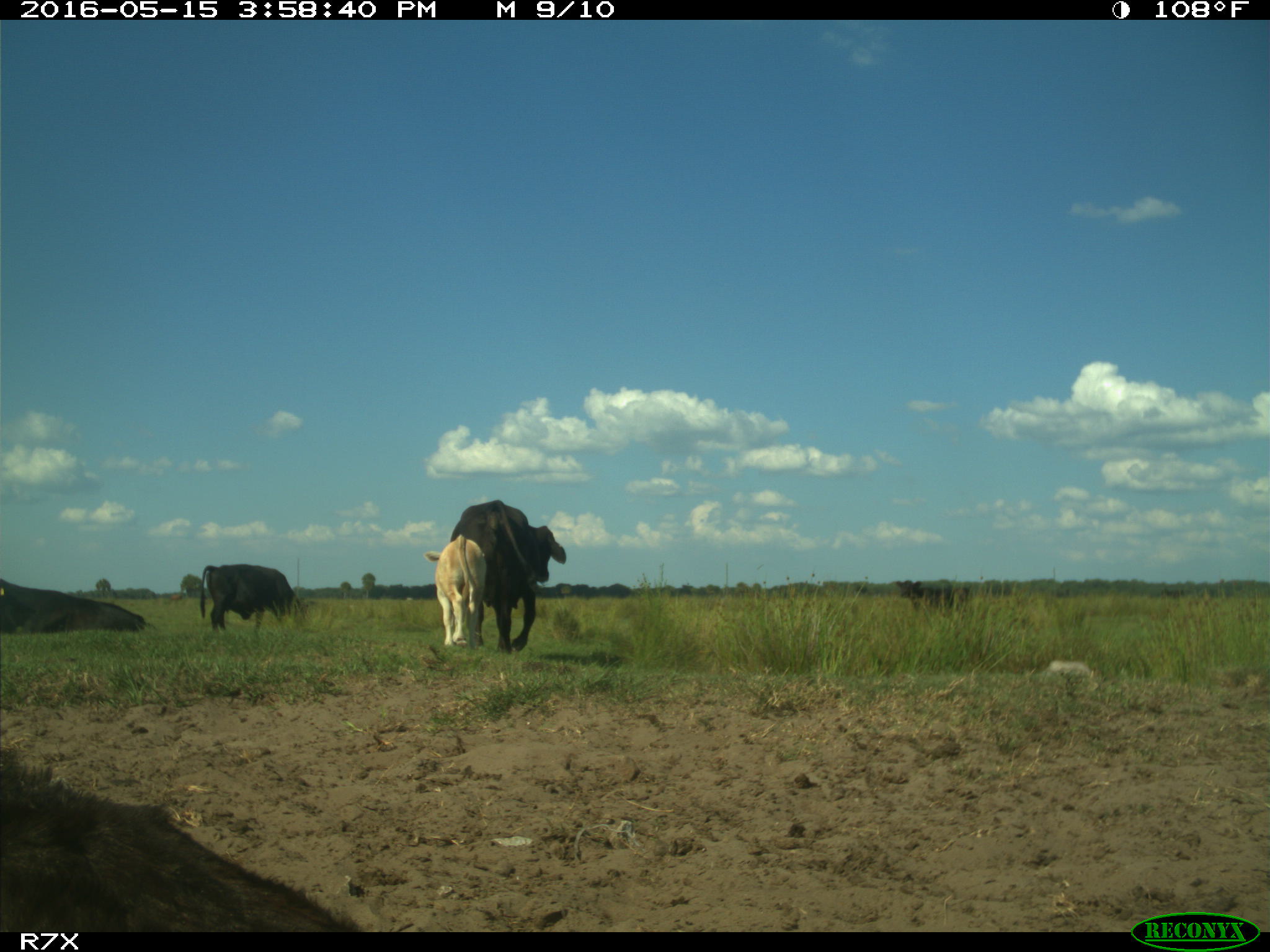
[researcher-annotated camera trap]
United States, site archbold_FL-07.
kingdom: Animalia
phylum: Chordata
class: Mammalia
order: Artiodactyla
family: Bovidae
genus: Bos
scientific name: Bos taurus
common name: domestic cow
Bos taurus (domestic cow).